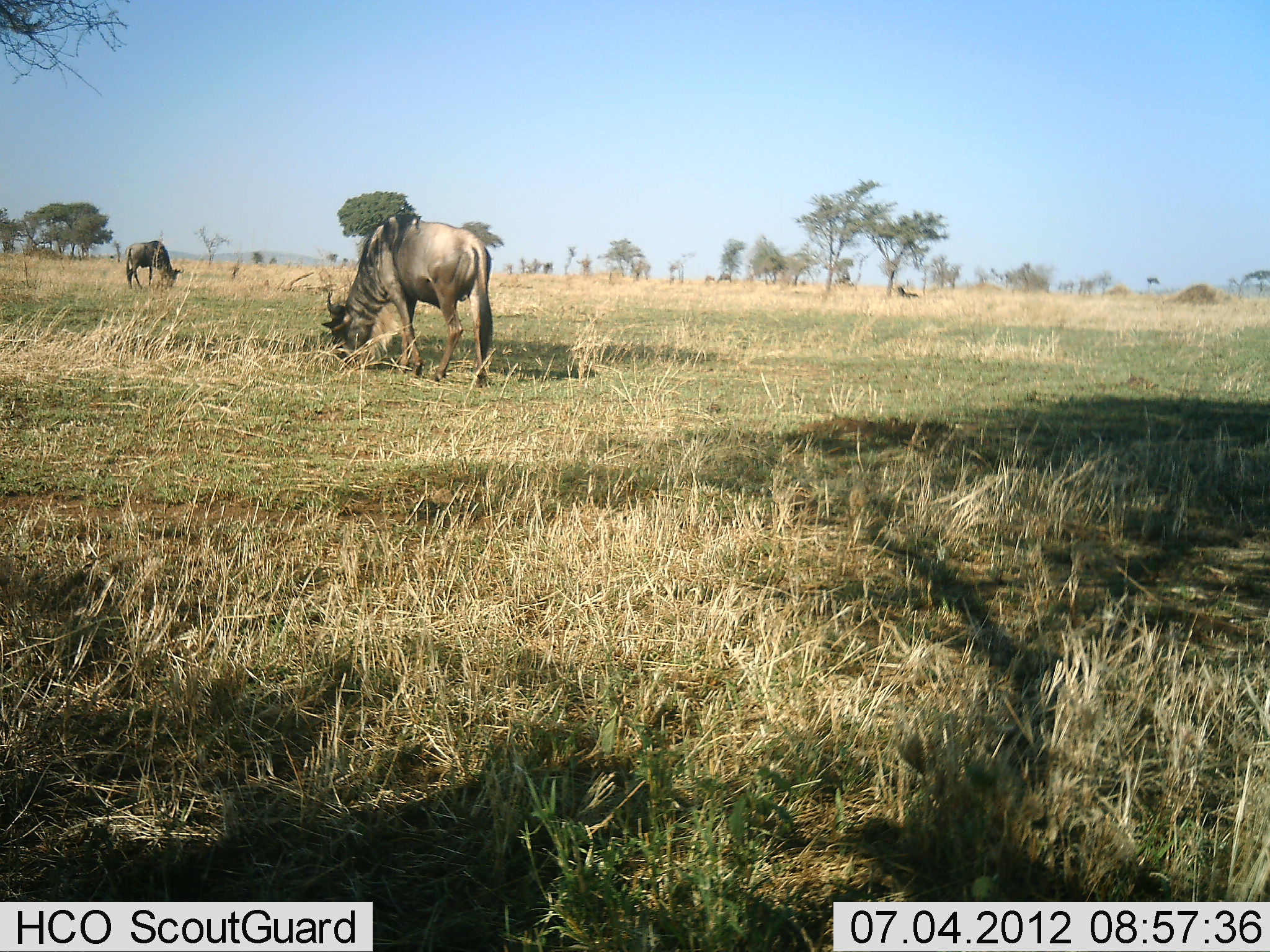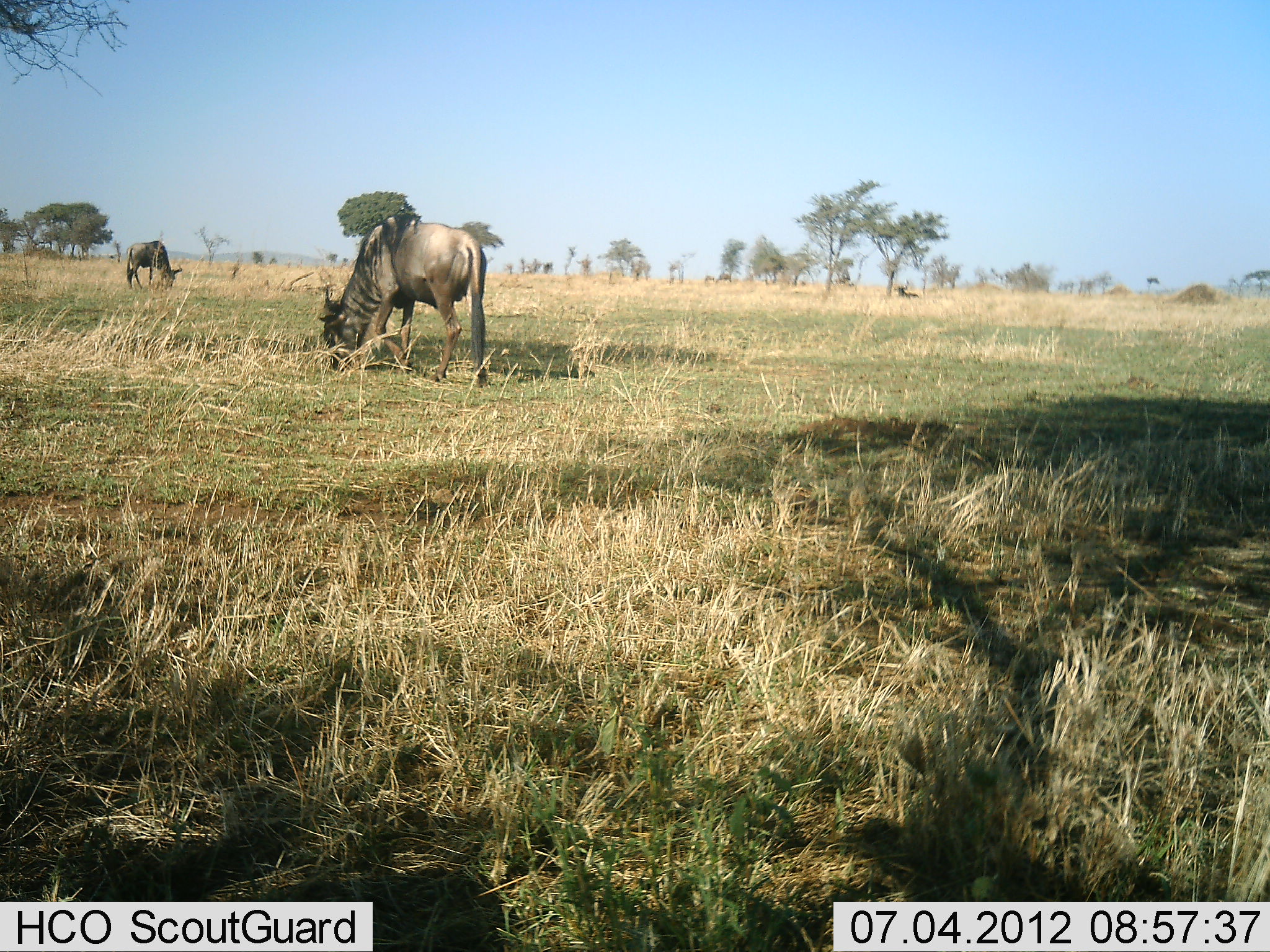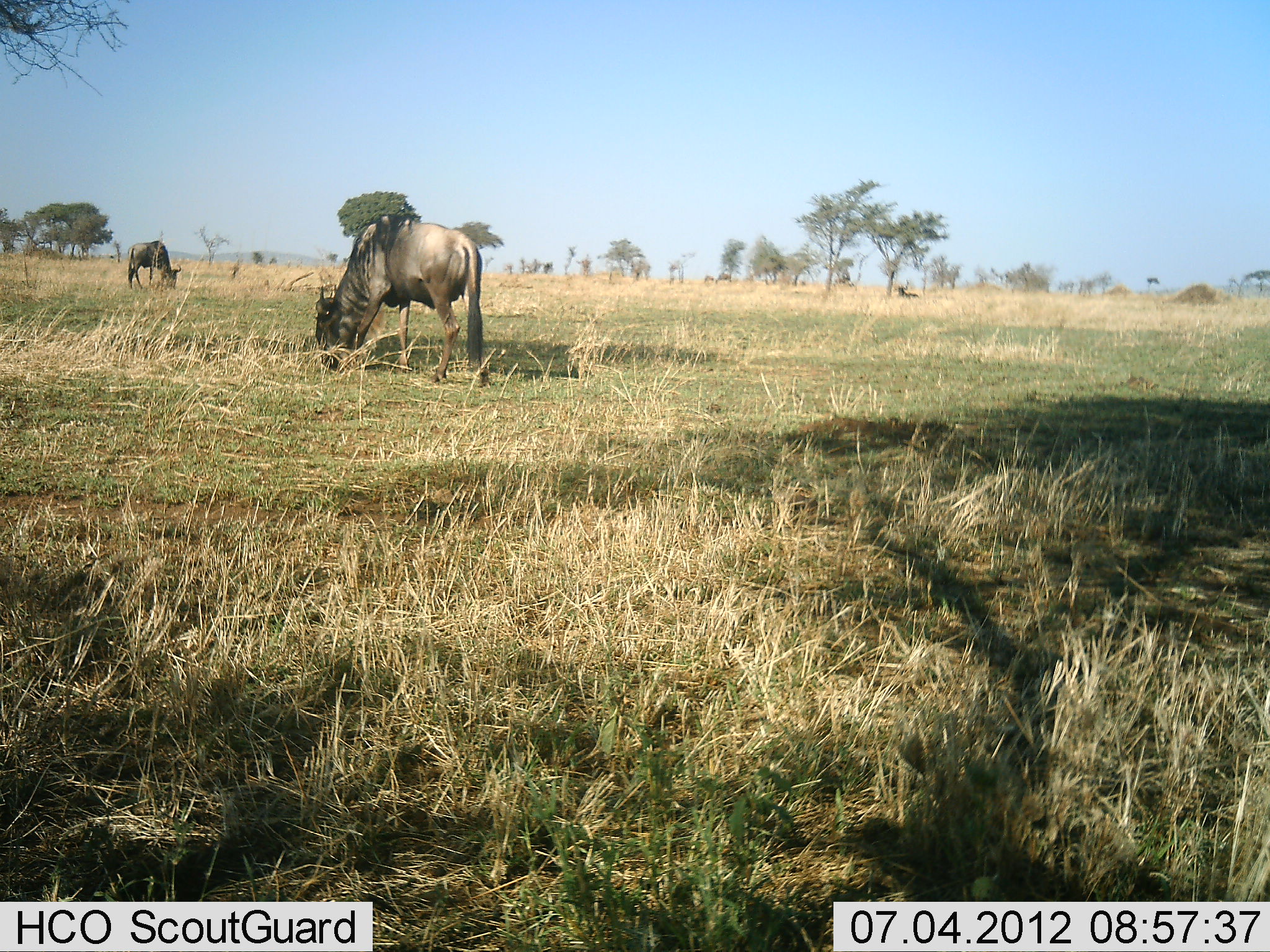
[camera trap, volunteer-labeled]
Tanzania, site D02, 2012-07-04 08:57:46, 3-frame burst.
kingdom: Animalia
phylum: Chordata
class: Mammalia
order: Artiodactyla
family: Bovidae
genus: Connochaetes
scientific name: Connochaetes taurinus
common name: blue wildebeest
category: wildebeest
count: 3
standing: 60%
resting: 50%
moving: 10%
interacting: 0%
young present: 0%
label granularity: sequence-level